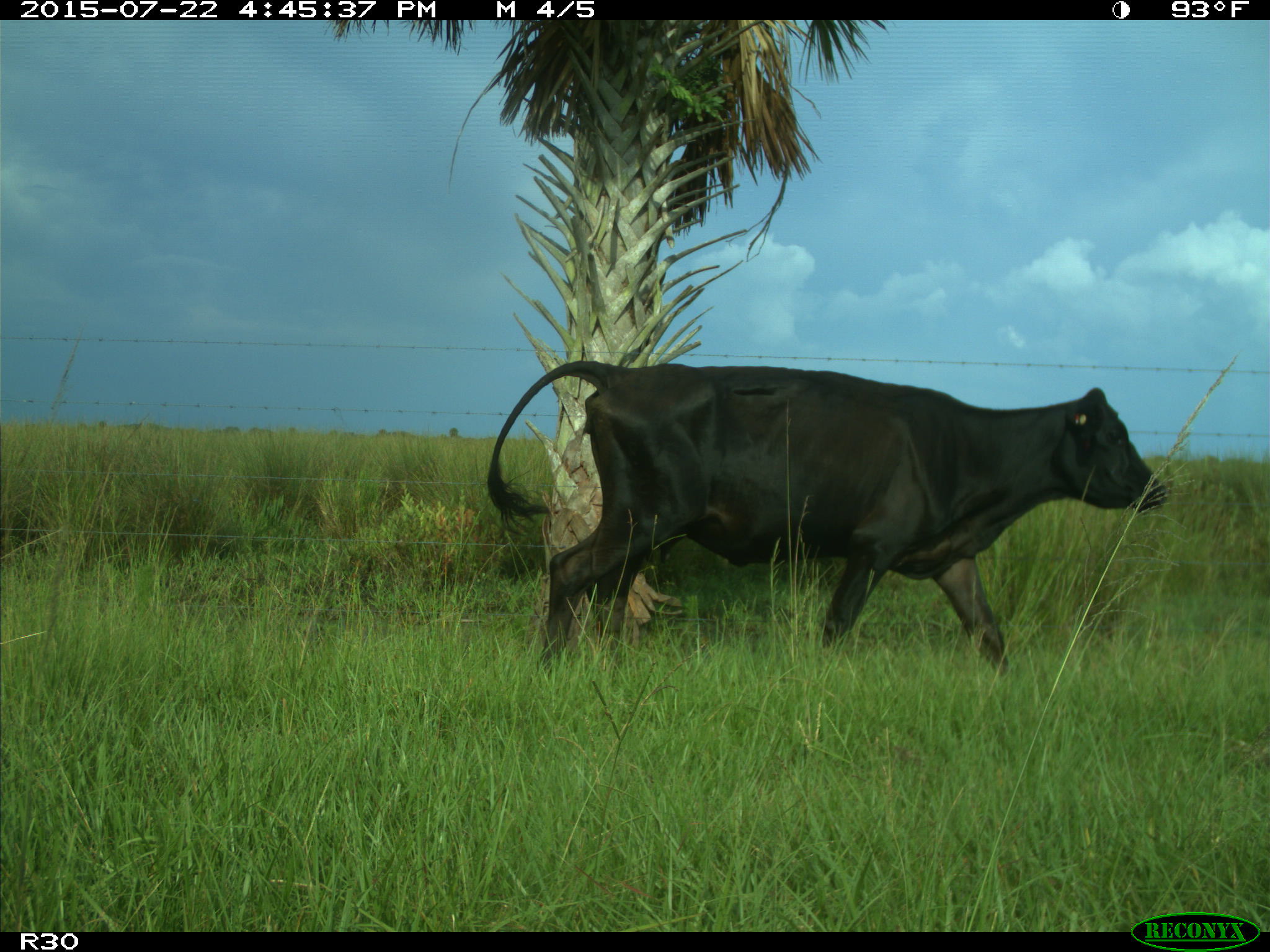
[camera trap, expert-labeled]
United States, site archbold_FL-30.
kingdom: Animalia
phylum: Chordata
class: Mammalia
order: Artiodactyla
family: Bovidae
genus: Bos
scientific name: Bos taurus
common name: domestic cow